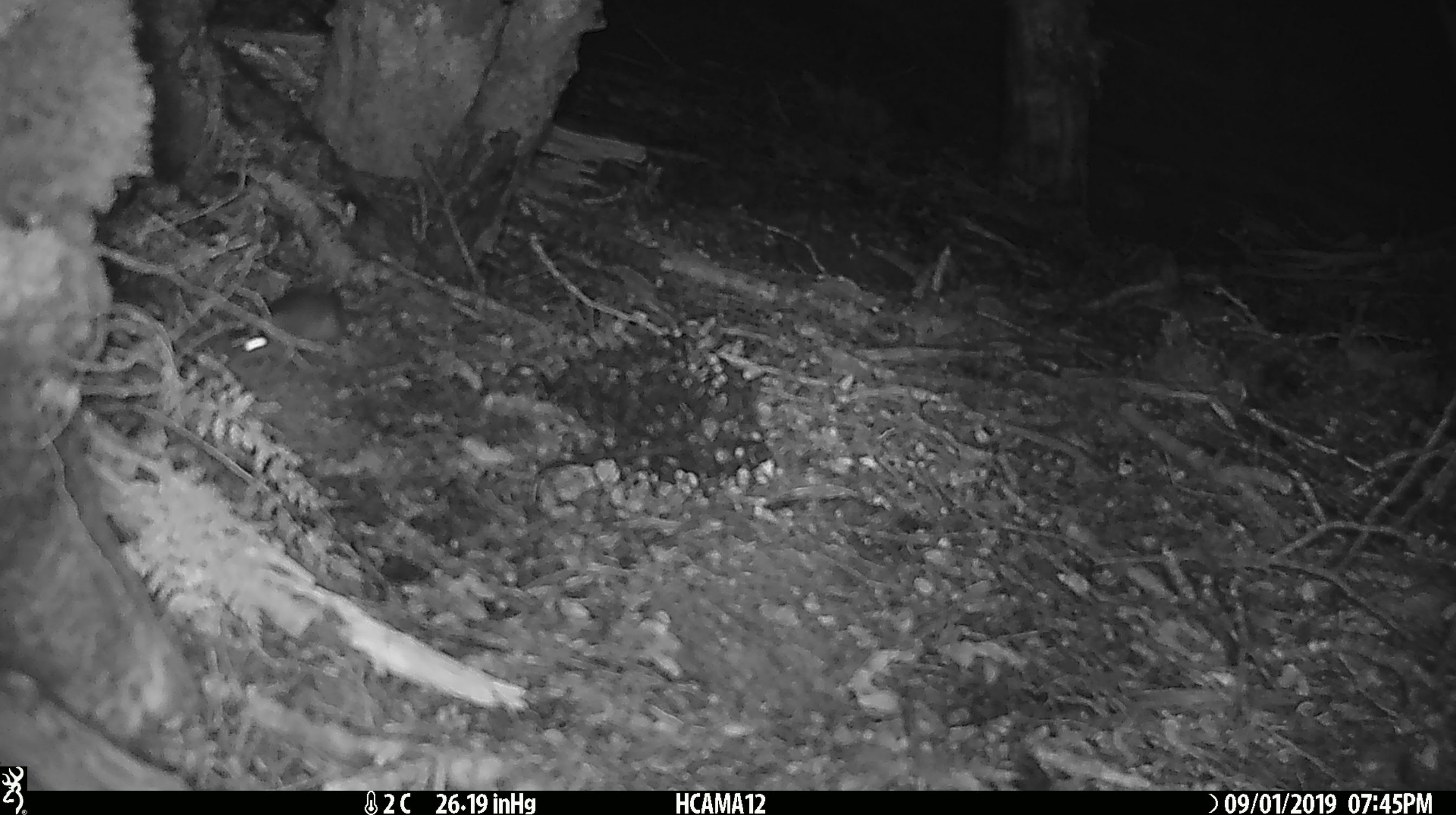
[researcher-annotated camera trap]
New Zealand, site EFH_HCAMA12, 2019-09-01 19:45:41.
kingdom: Animalia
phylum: Chordata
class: Mammalia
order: Rodentia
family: Muridae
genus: Mus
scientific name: Mus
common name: mouse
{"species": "mouse (Mus)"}